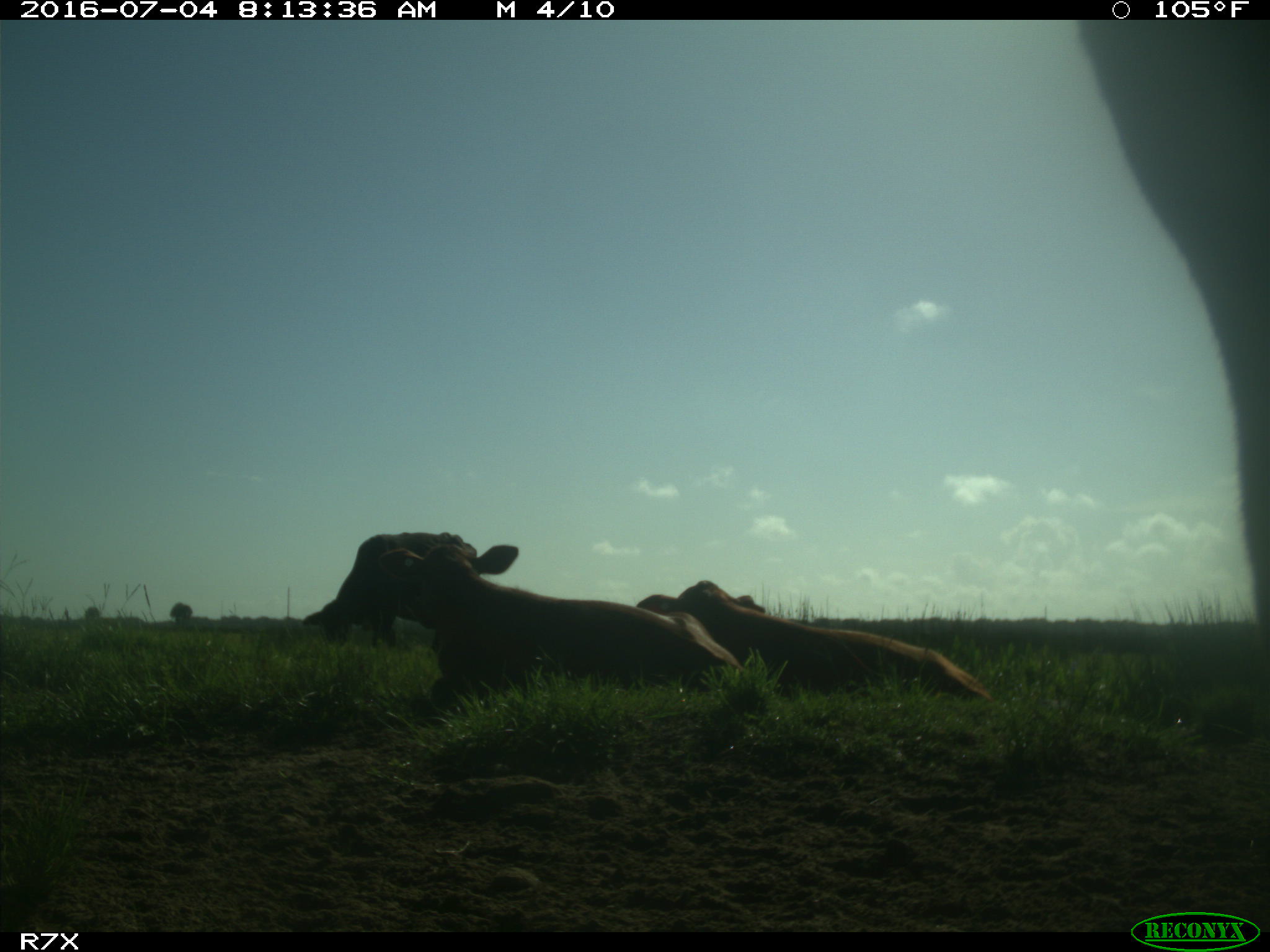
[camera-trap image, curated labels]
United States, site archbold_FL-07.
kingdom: Animalia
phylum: Chordata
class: Mammalia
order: Artiodactyla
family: Bovidae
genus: Bos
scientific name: Bos taurus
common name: domestic cow